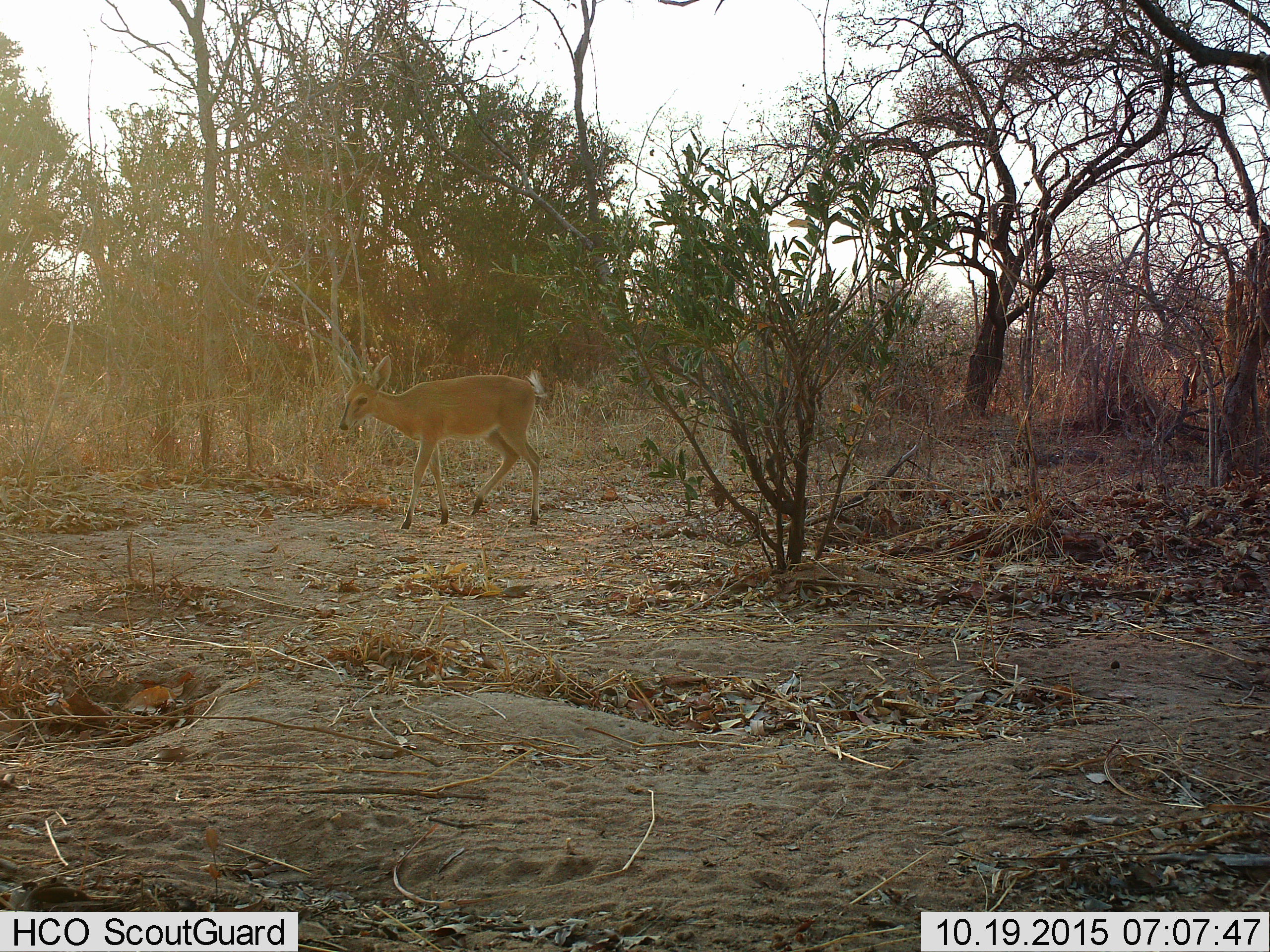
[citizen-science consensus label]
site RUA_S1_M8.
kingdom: Animalia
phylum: Chordata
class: Mammalia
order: Artiodactyla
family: Bovidae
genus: Sylvicapra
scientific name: Sylvicapra grimmia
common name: common duiker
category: duikercommongrey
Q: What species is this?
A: Duikercommongrey (common duiker) (Sylvicapra grimmia).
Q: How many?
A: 1.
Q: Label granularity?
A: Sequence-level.